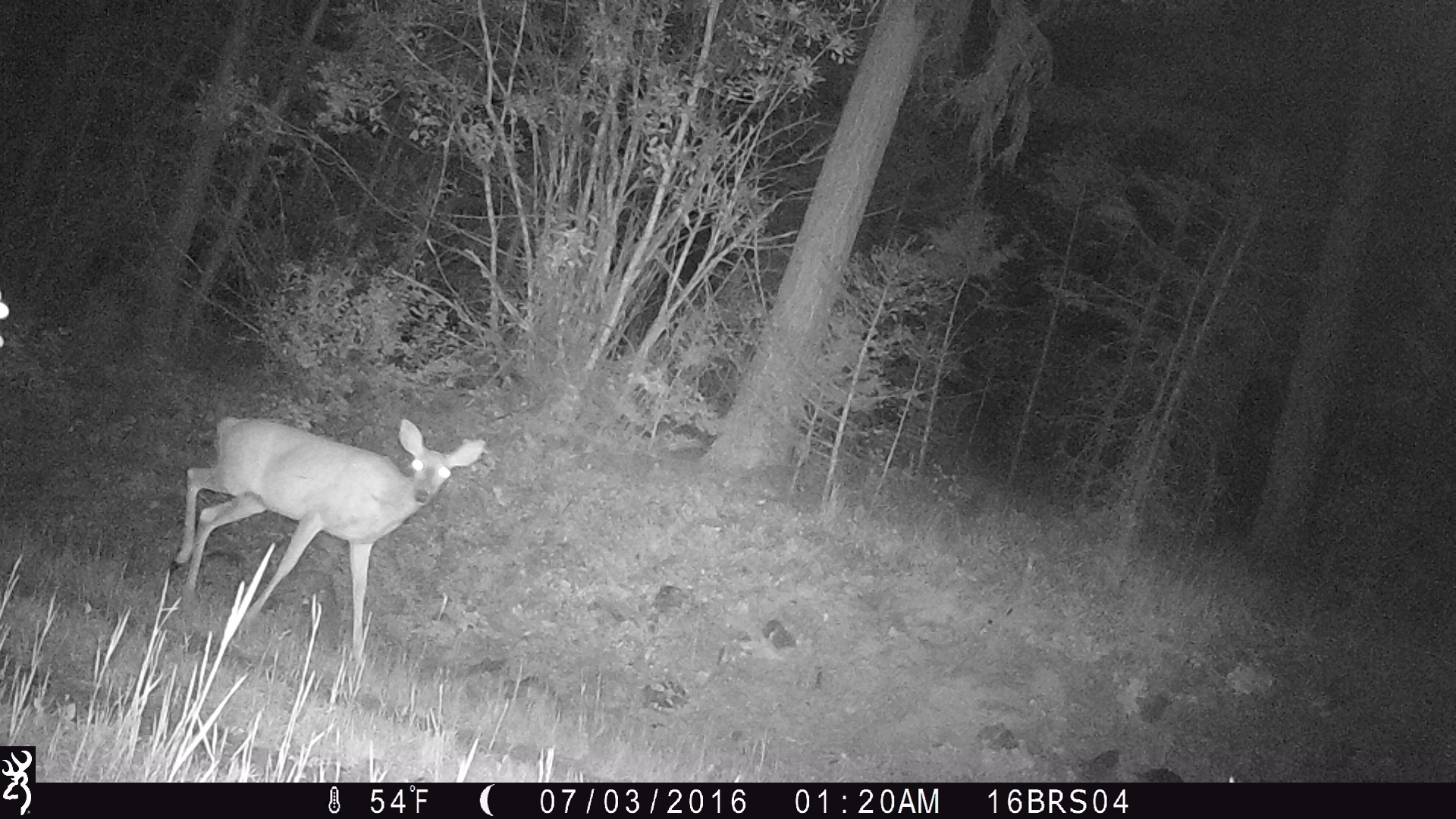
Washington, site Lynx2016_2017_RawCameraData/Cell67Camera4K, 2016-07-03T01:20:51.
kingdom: Animalia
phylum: Chordata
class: Mammalia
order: Artiodactyla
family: Cervidae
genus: Odocoileus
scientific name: Odocoileus virginianus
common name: white-tailed deer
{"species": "Odocoileus virginianus (white-tailed deer)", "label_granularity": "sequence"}